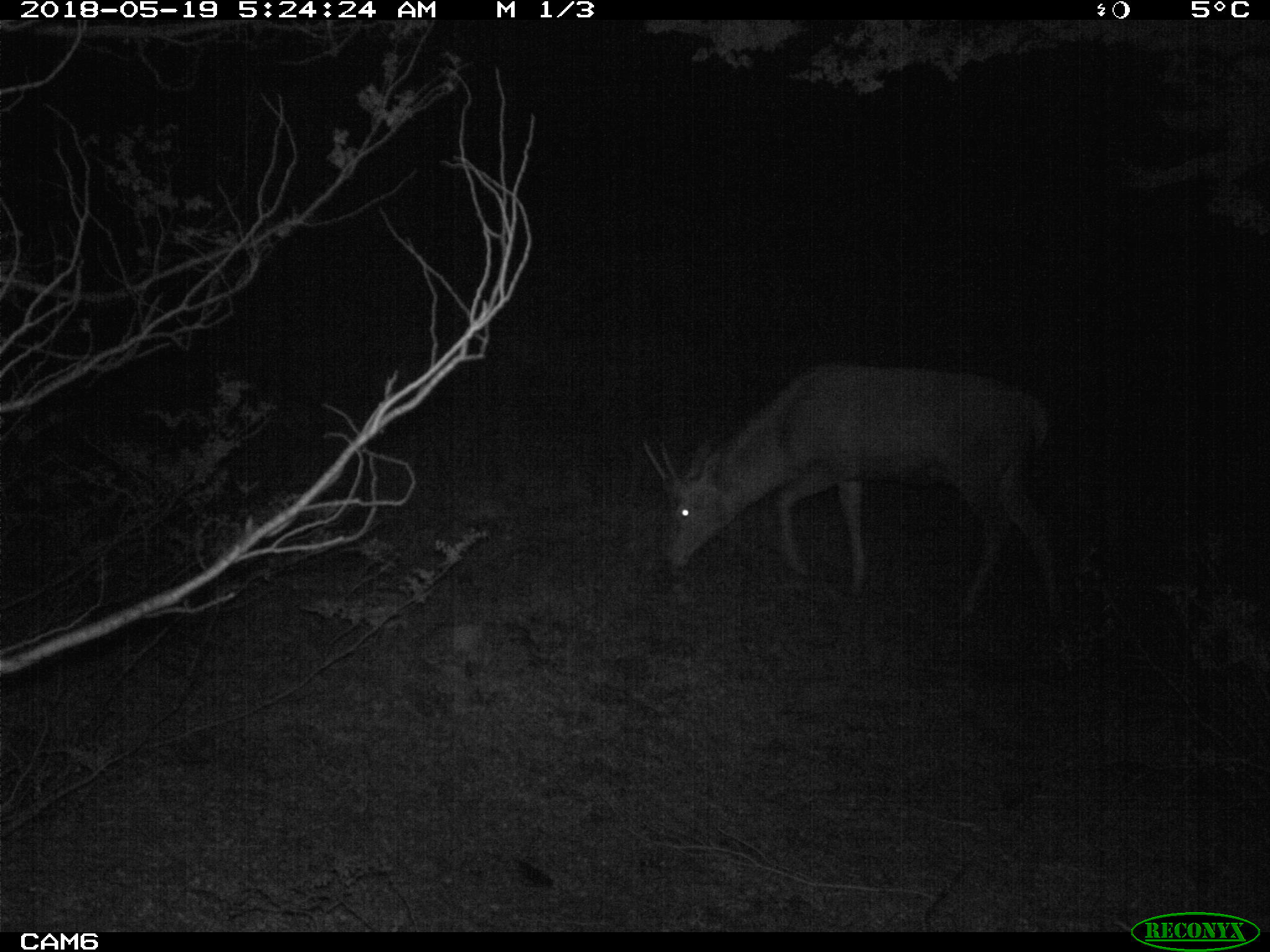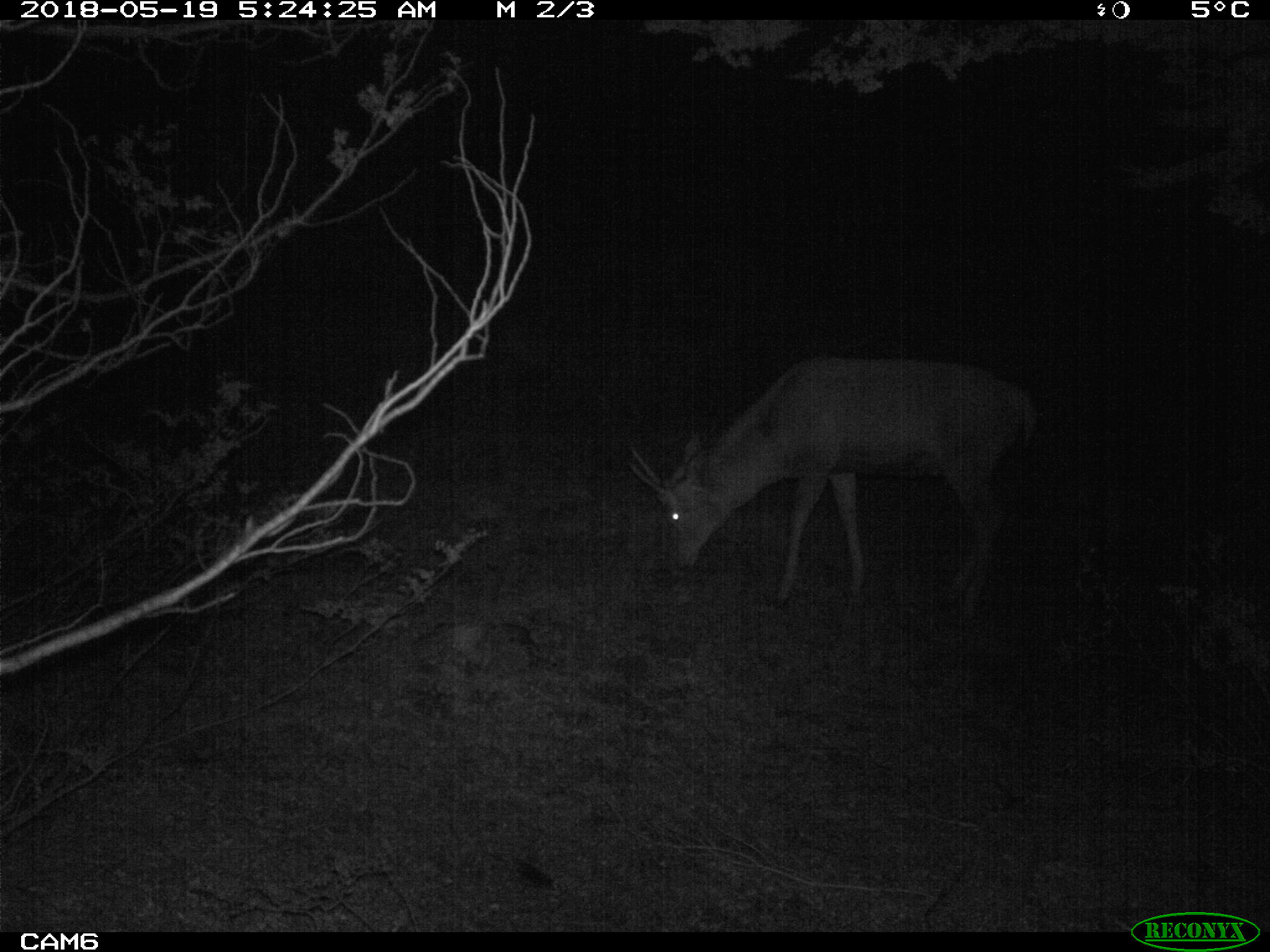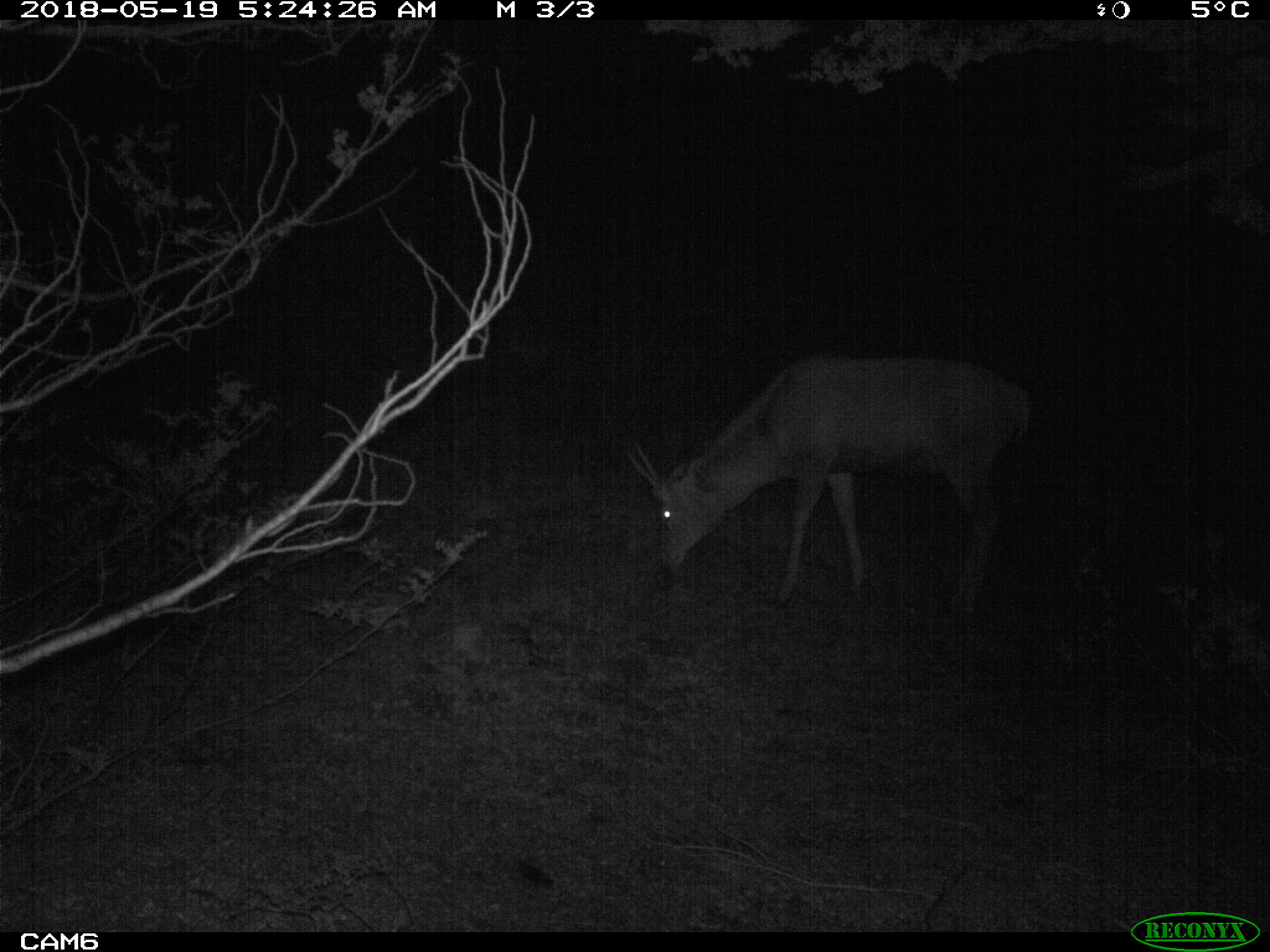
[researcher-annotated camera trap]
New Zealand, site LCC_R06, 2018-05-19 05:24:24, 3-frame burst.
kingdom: Animalia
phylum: Chordata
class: Mammalia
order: Artiodactyla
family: Cervidae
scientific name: Cervidae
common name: deer